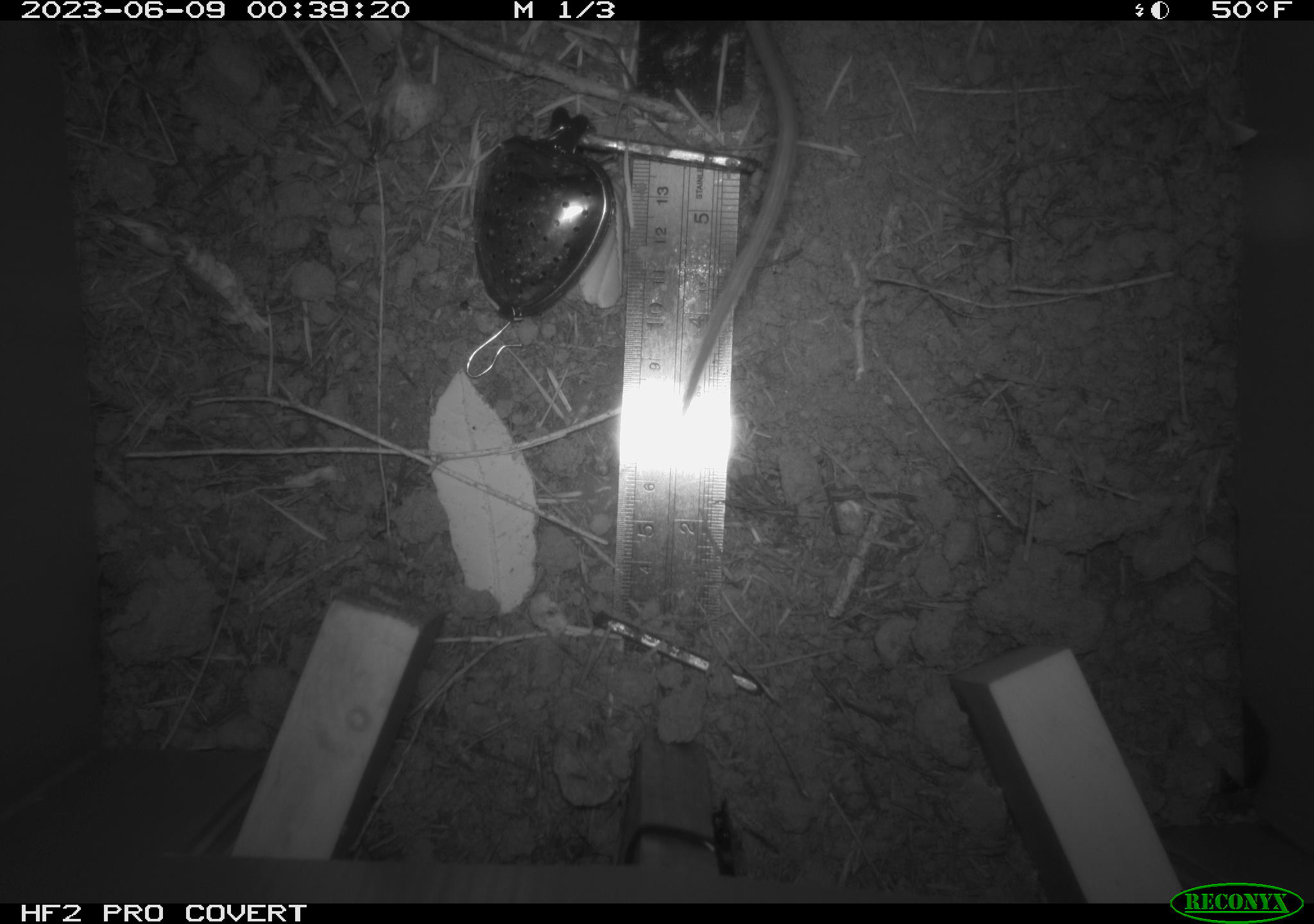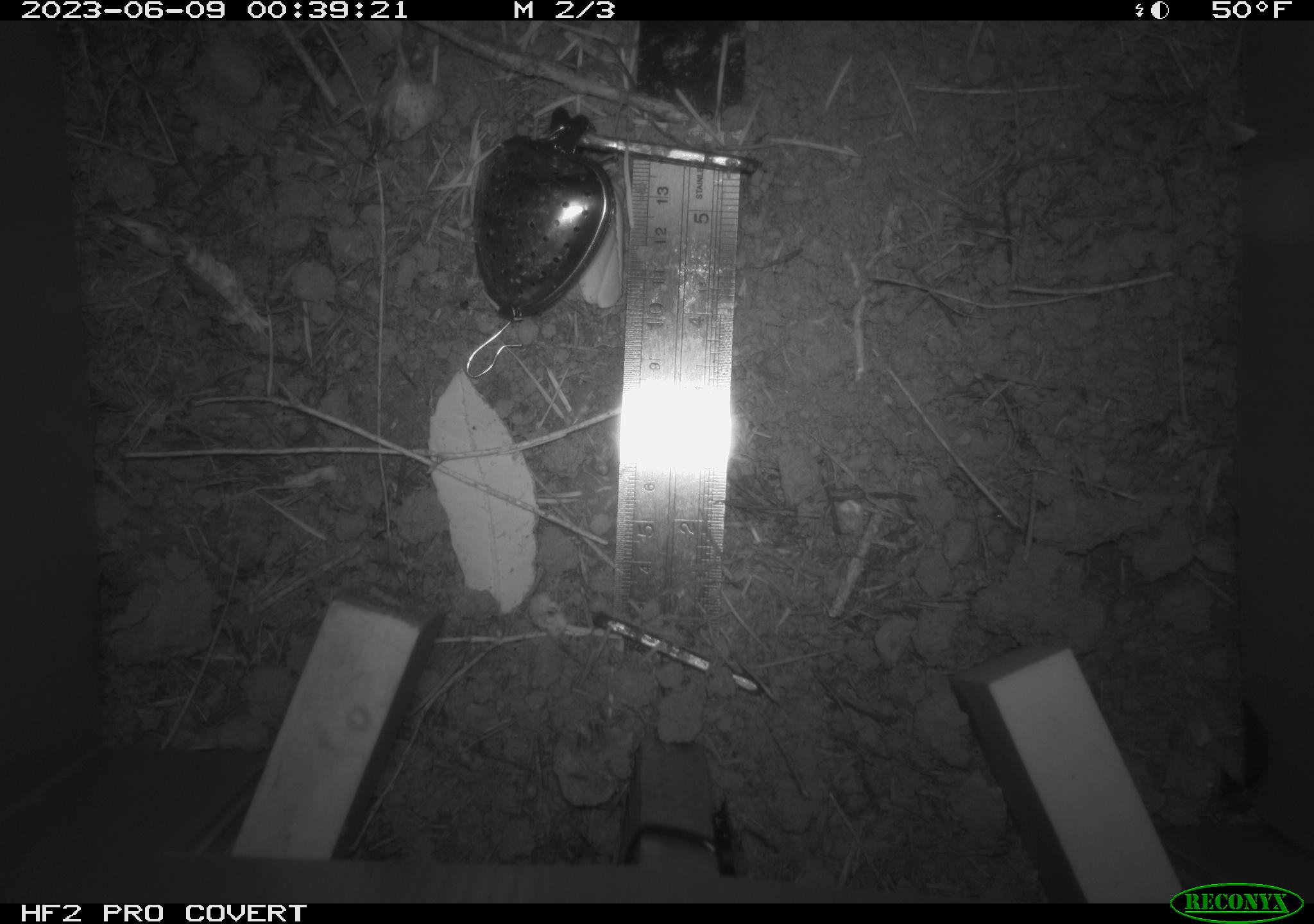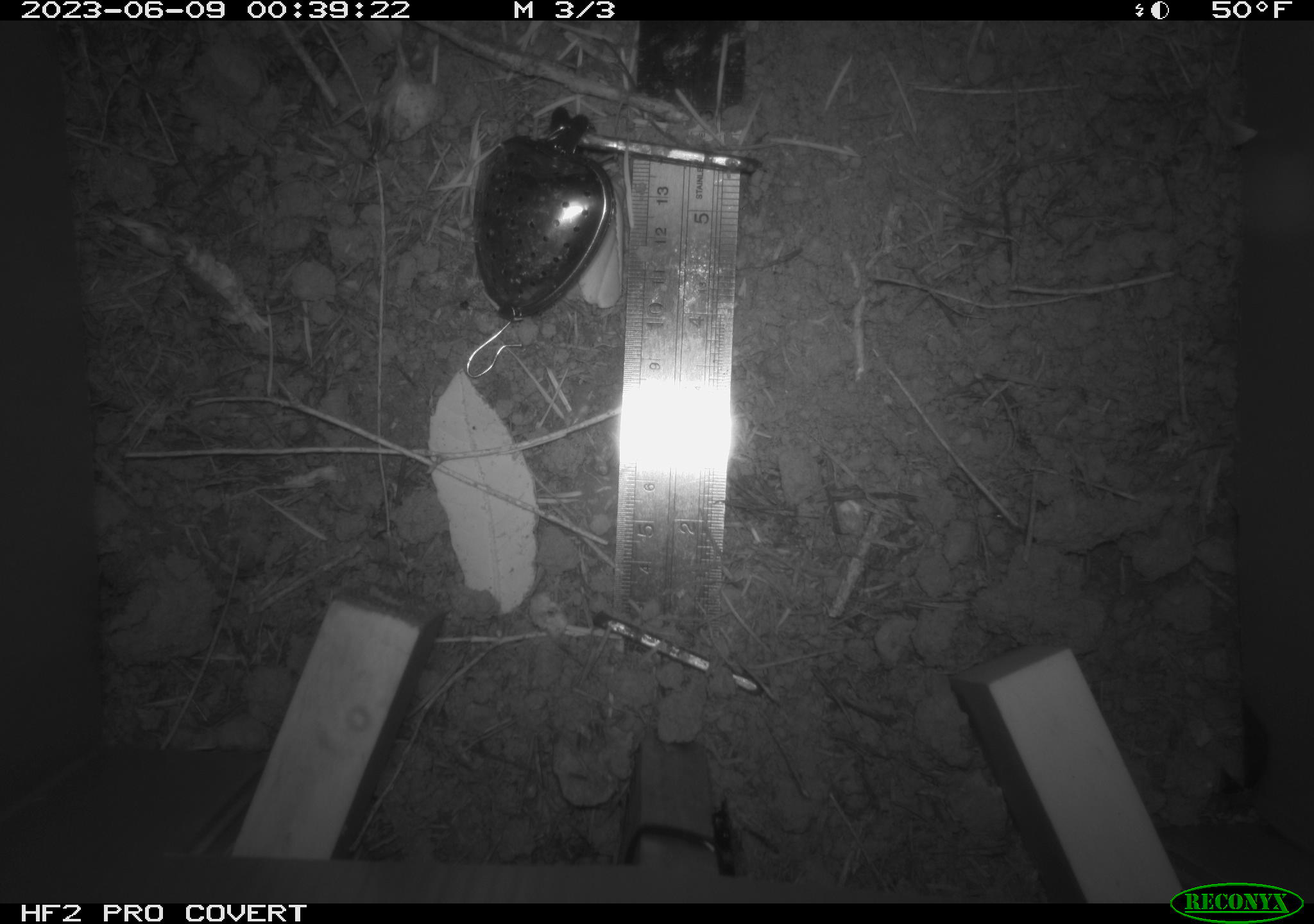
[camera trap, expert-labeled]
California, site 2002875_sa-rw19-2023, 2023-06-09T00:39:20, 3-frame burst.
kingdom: Animalia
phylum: Chordata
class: Mammalia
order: Rodentia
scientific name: Rodentia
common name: mouse species